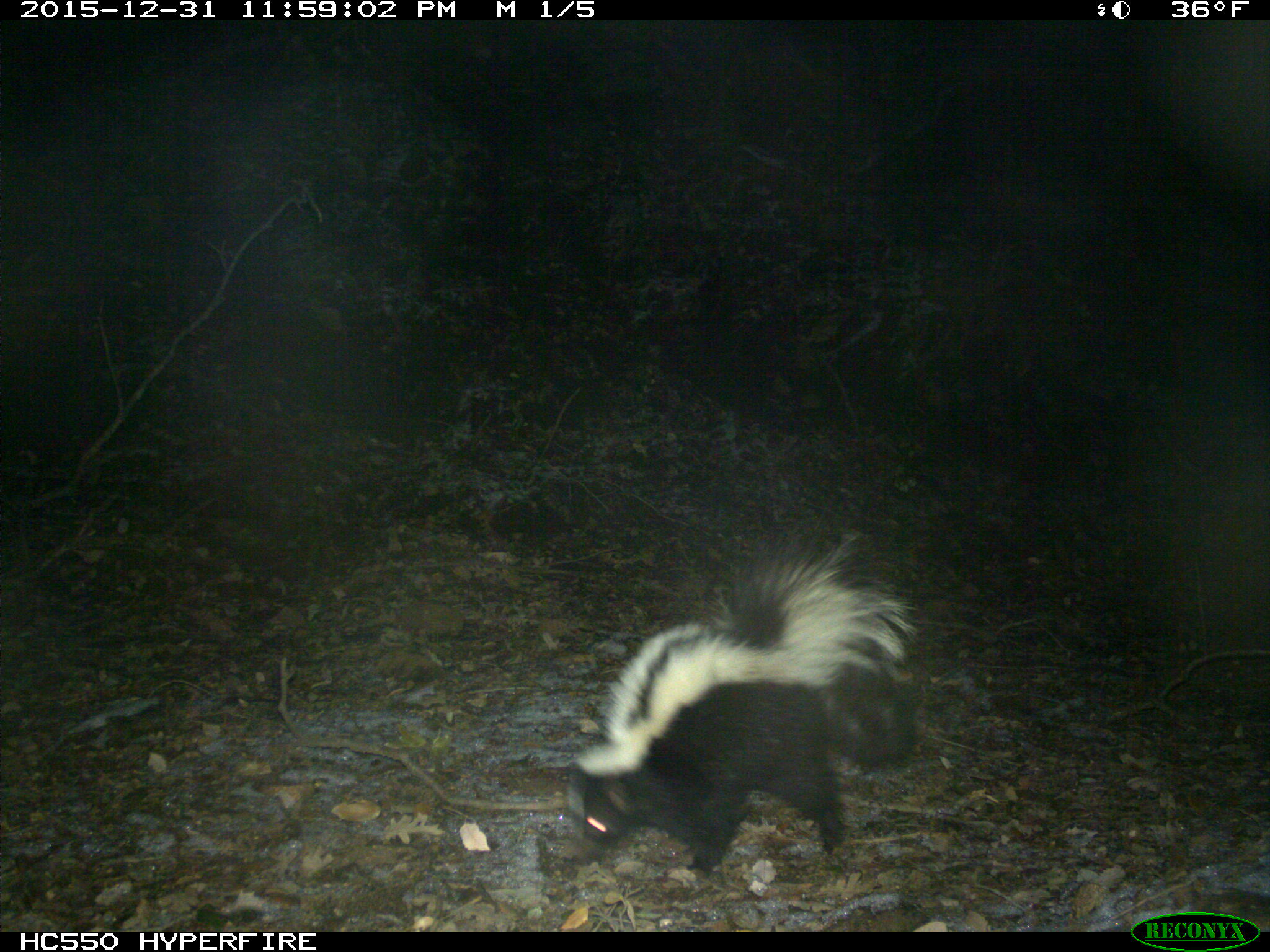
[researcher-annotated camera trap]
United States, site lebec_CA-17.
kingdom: Animalia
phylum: Chordata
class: Mammalia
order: Carnivora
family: Mephitidae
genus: Mephitis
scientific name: Mephitis mephitis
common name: striped skunk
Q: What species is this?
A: Mephitis mephitis (striped skunk).